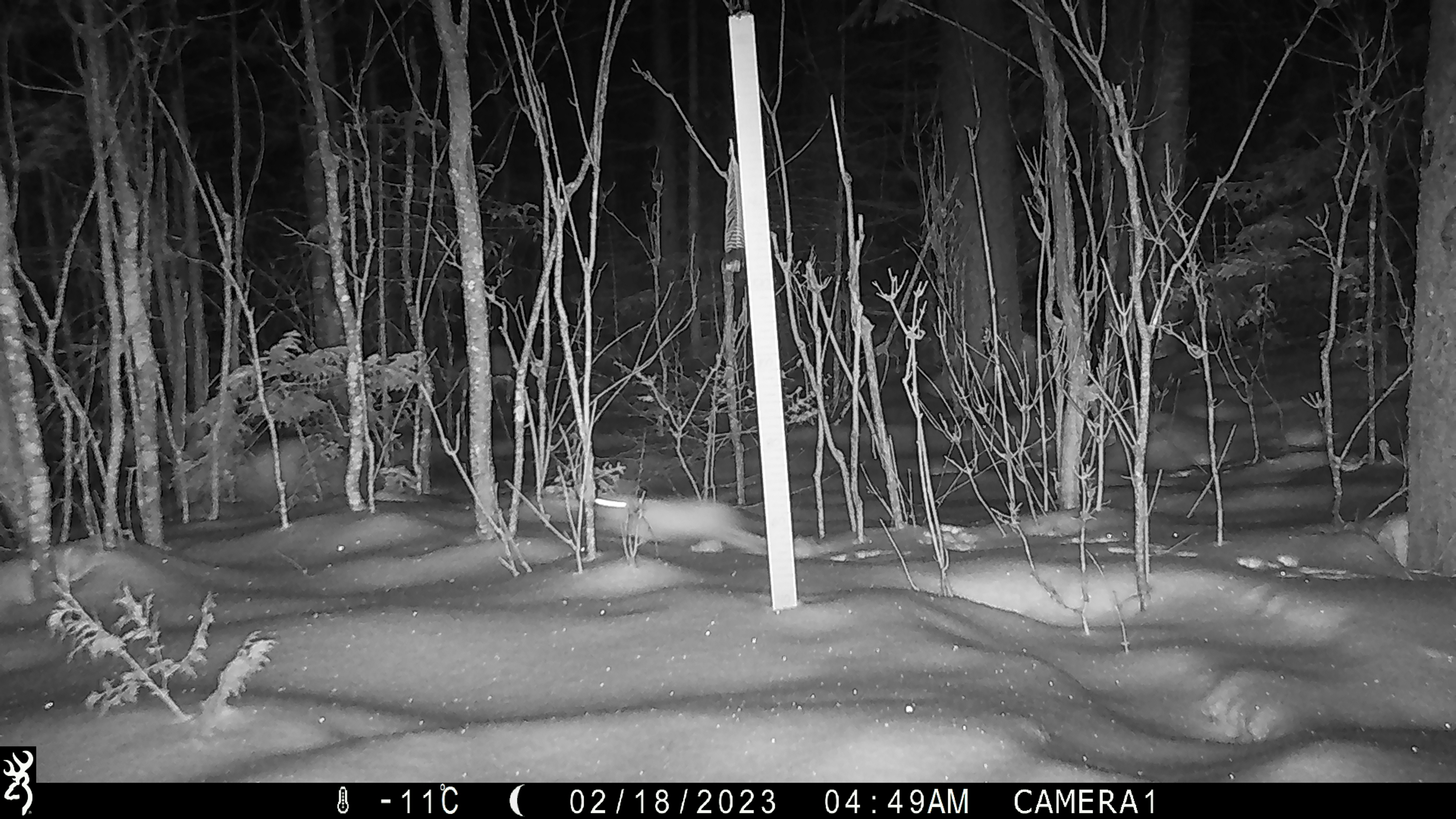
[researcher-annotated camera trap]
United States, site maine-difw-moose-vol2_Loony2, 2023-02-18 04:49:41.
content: unidentified animal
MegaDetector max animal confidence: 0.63